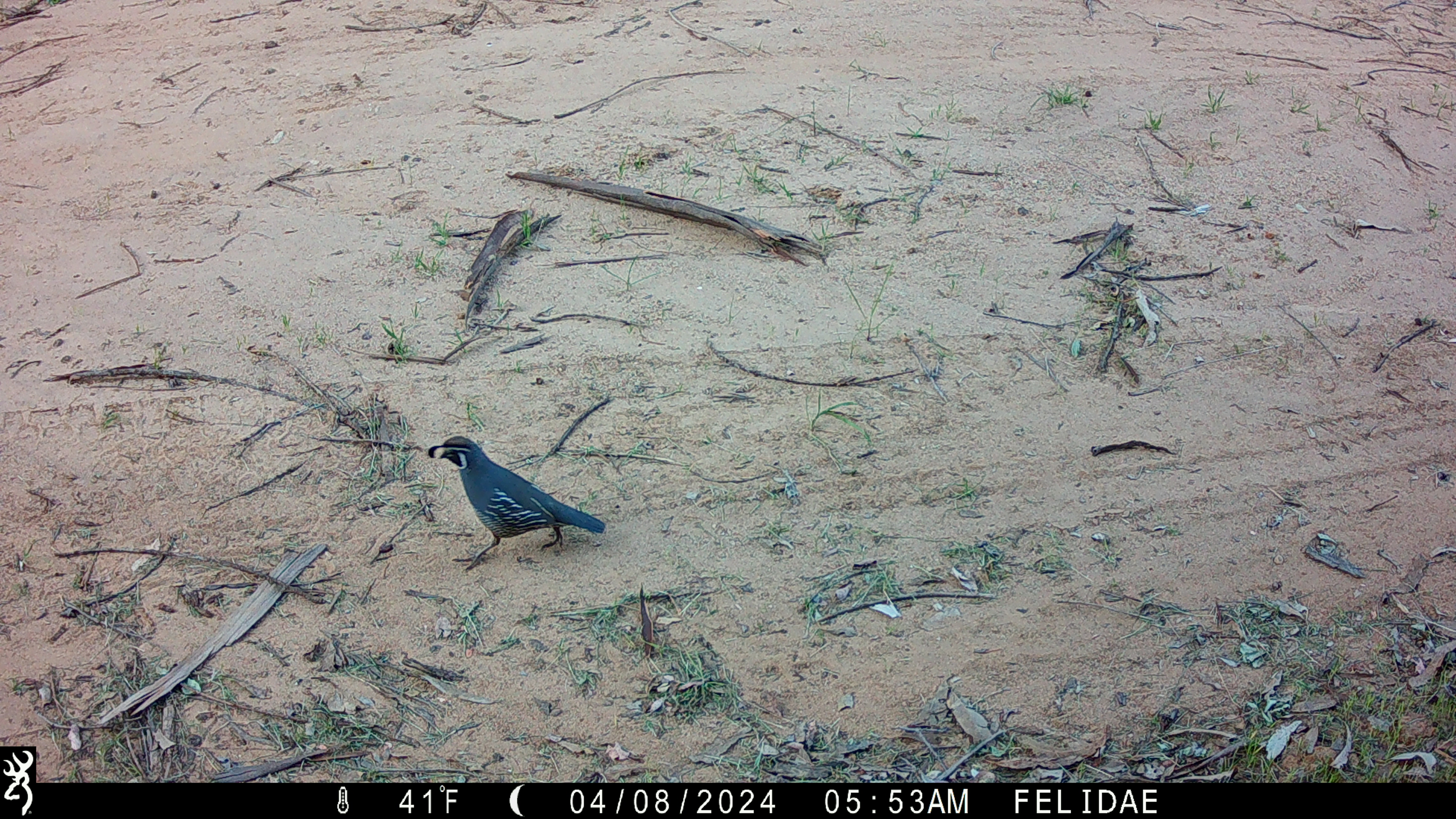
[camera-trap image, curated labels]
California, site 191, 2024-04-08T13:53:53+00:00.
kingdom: Animalia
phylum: Chordata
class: Aves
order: Galliformes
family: Odontophoridae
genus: Callipepla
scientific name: Callipepla californica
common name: california quail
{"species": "california quail (Callipepla californica)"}